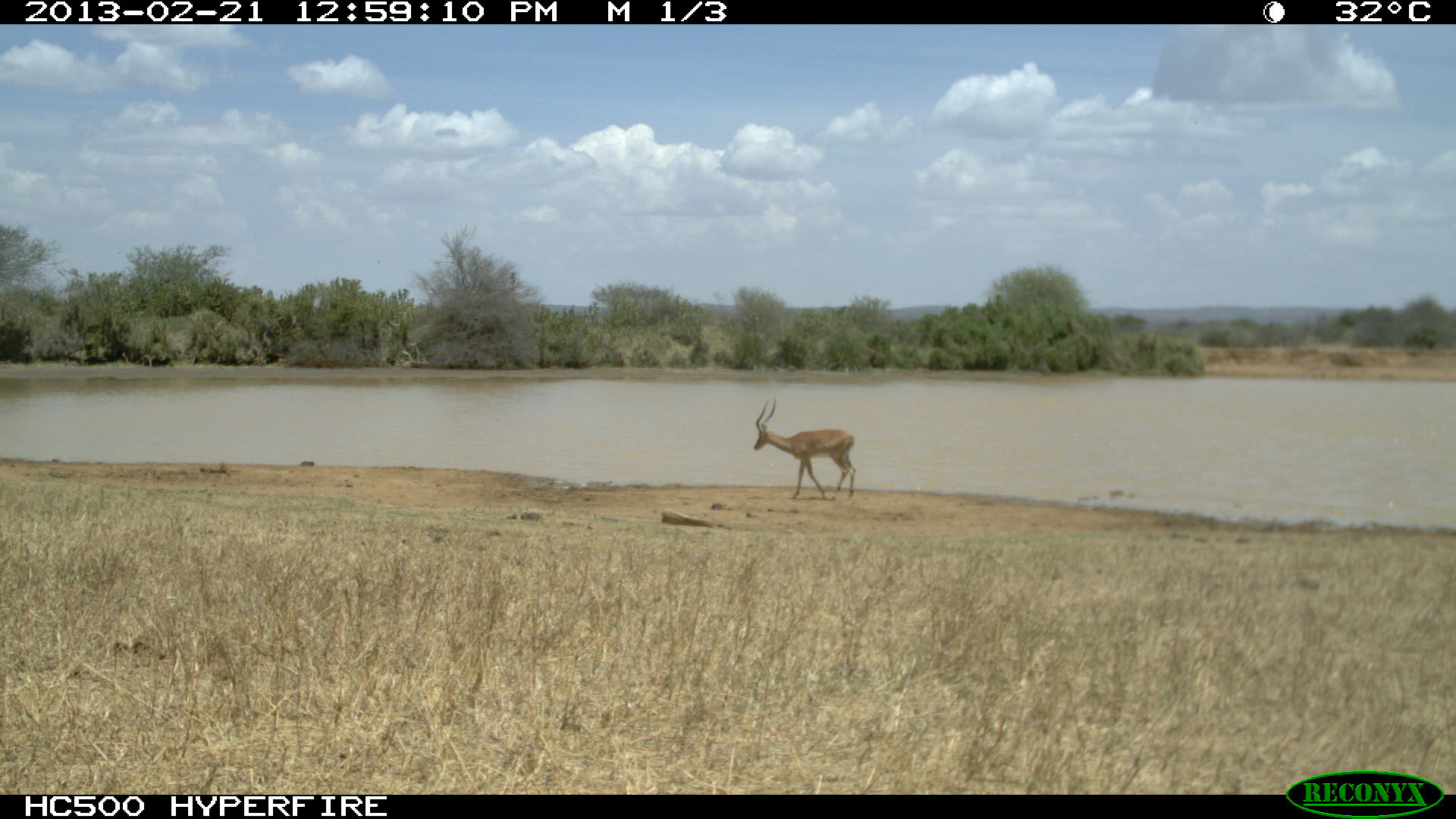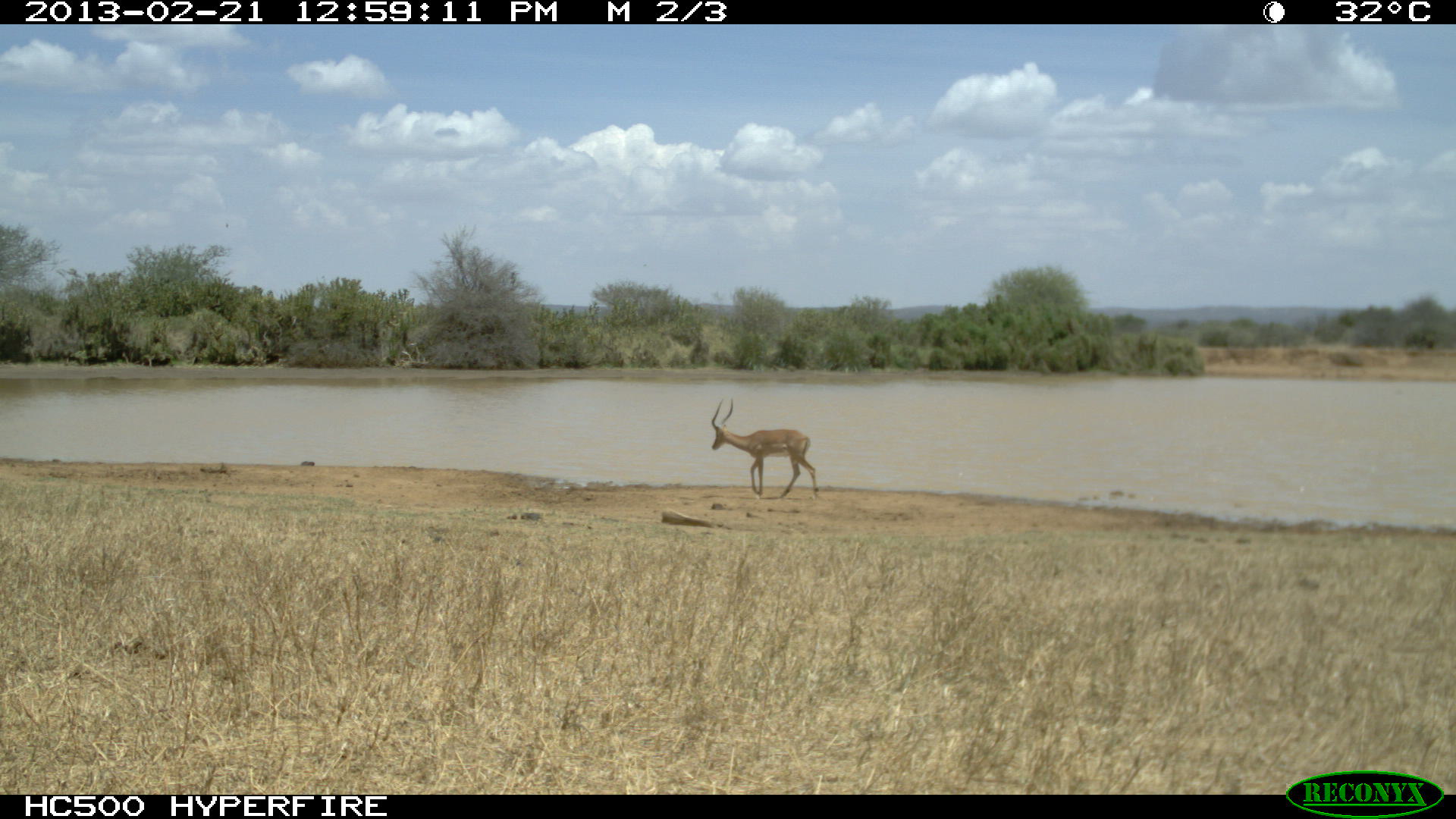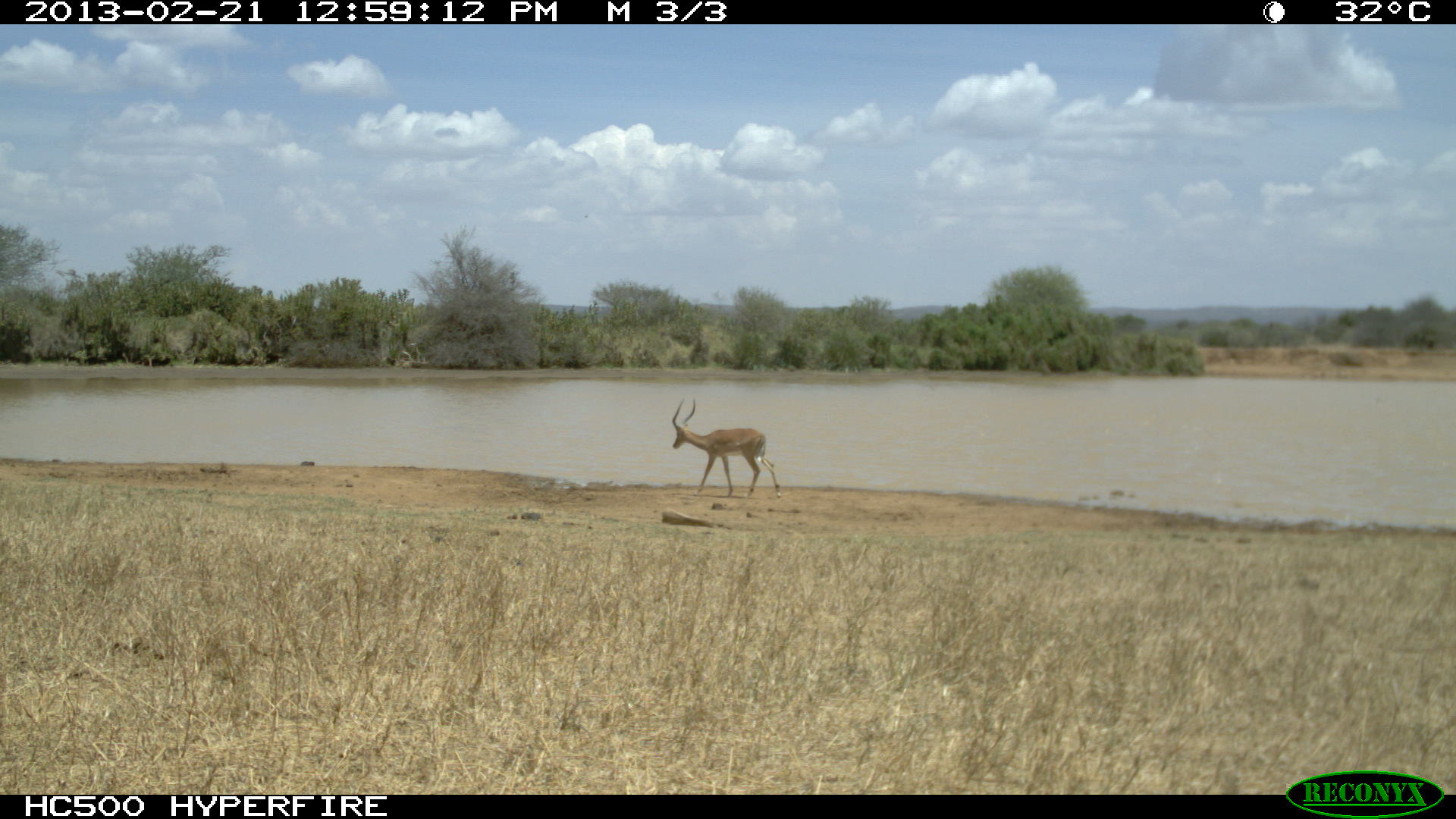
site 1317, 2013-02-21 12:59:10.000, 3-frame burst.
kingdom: Animalia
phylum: Chordata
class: Mammalia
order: Artiodactyla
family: Bovidae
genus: Aepyceros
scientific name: Aepyceros melampus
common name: impala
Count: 1.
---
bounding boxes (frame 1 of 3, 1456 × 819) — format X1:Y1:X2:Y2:
aepyceros melampus: 753:399:856:501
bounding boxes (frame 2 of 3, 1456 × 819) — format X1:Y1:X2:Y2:
aepyceros melampus: 711:395:821:500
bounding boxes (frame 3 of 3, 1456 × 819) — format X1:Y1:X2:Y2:
aepyceros melampus: 671:396:781:500